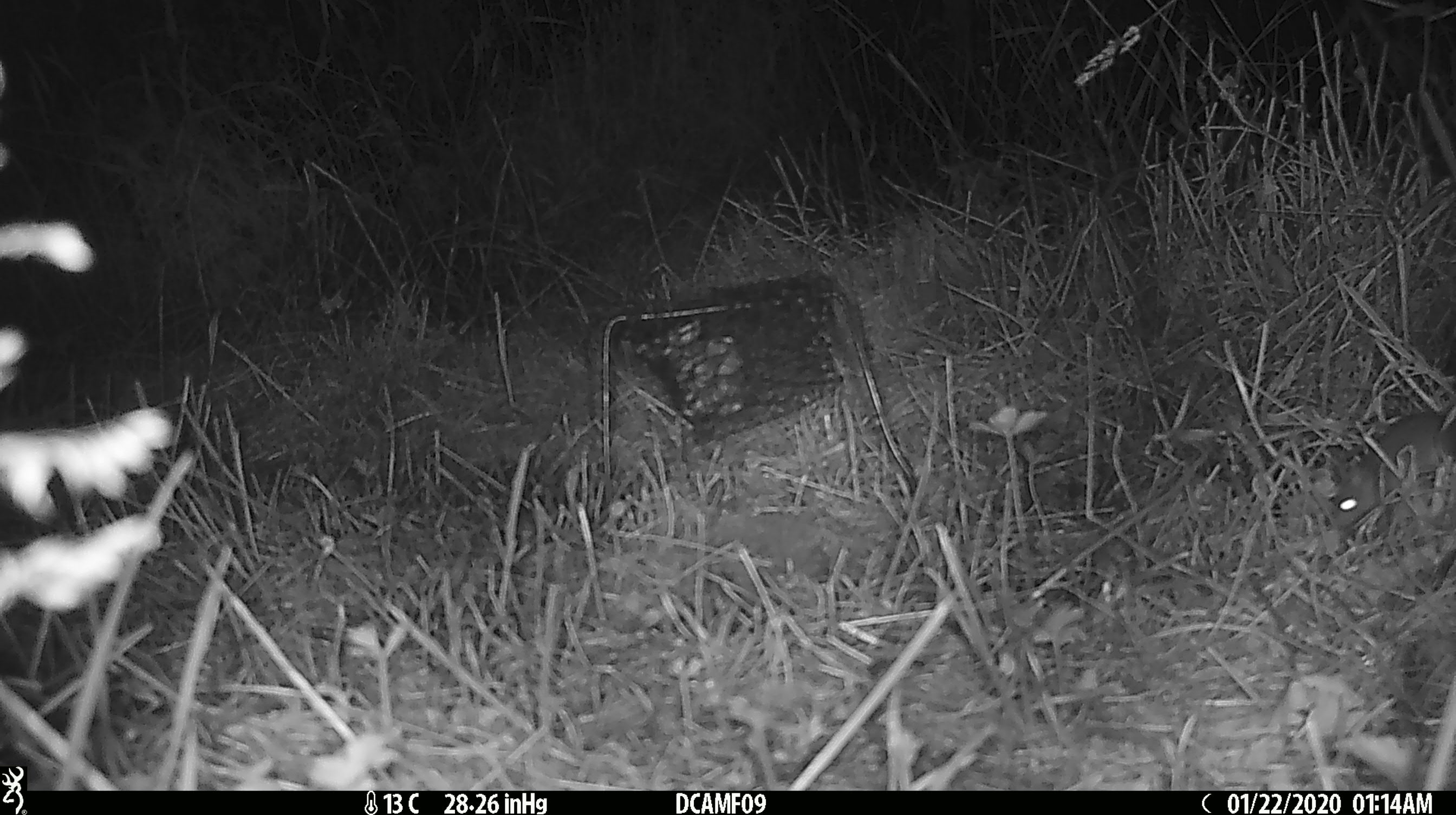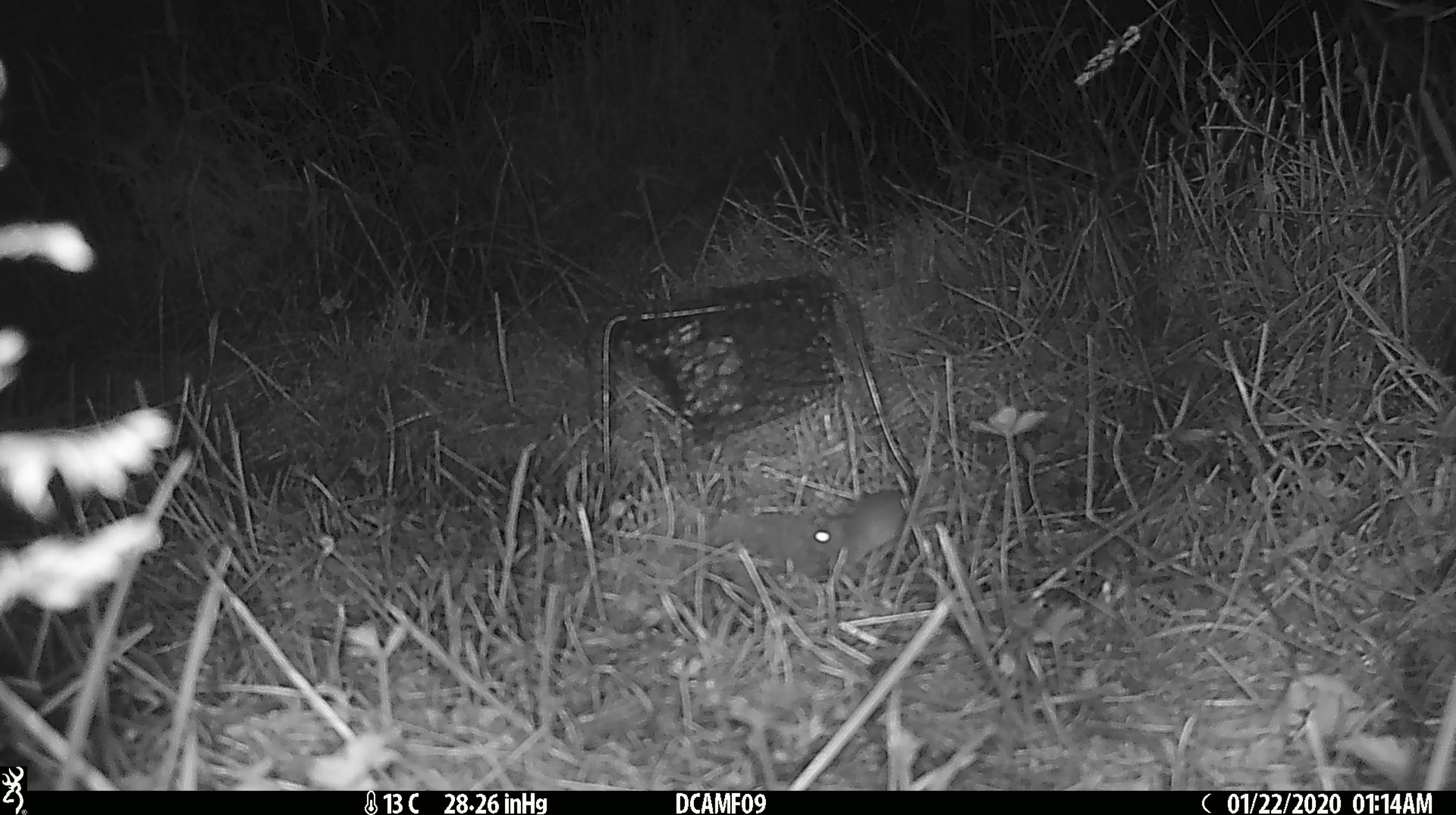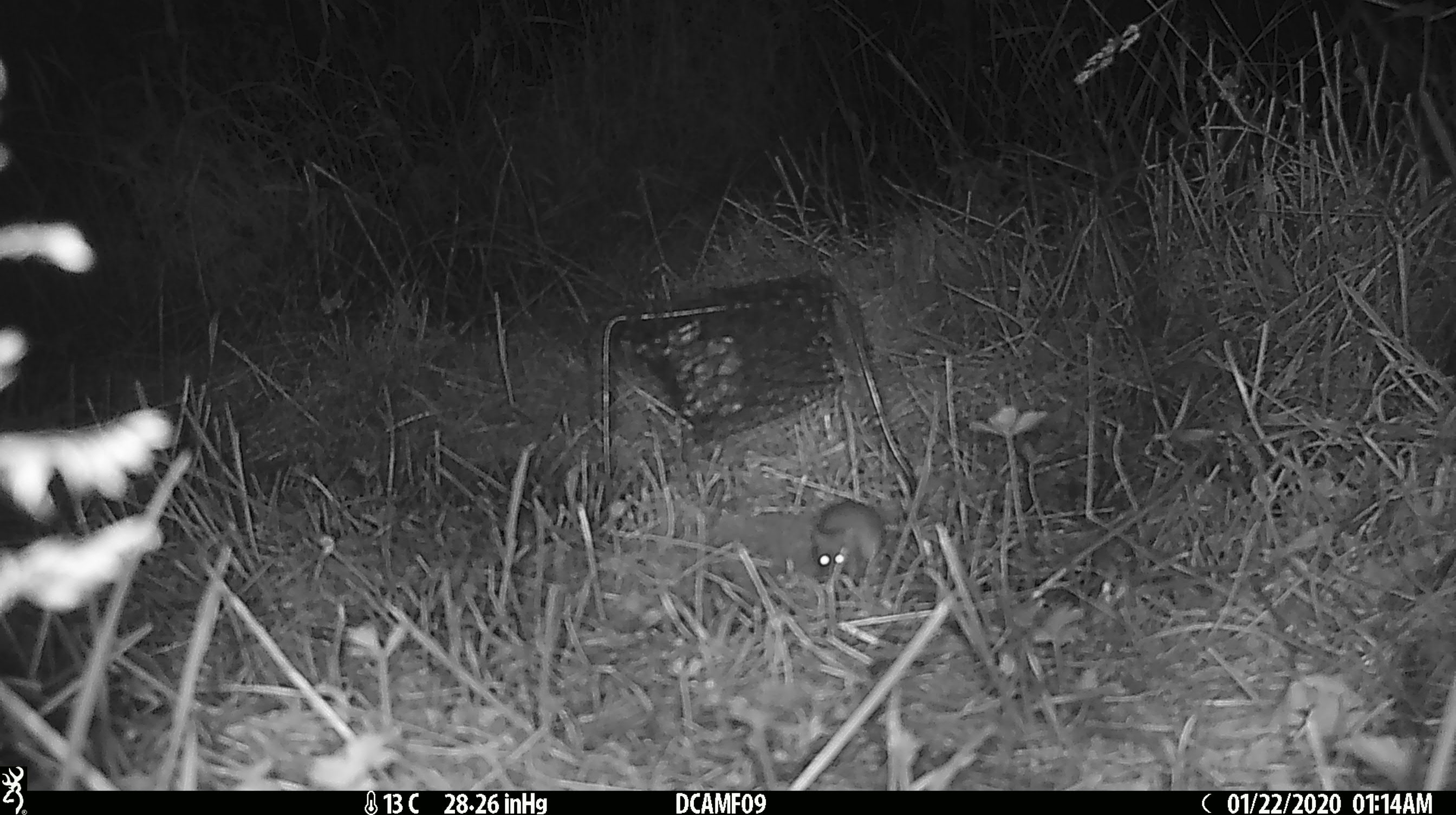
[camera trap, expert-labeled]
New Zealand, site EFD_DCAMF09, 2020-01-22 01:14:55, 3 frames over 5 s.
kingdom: Animalia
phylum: Chordata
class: Mammalia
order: Rodentia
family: Muridae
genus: Mus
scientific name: Mus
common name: mouse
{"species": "mouse (Mus)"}